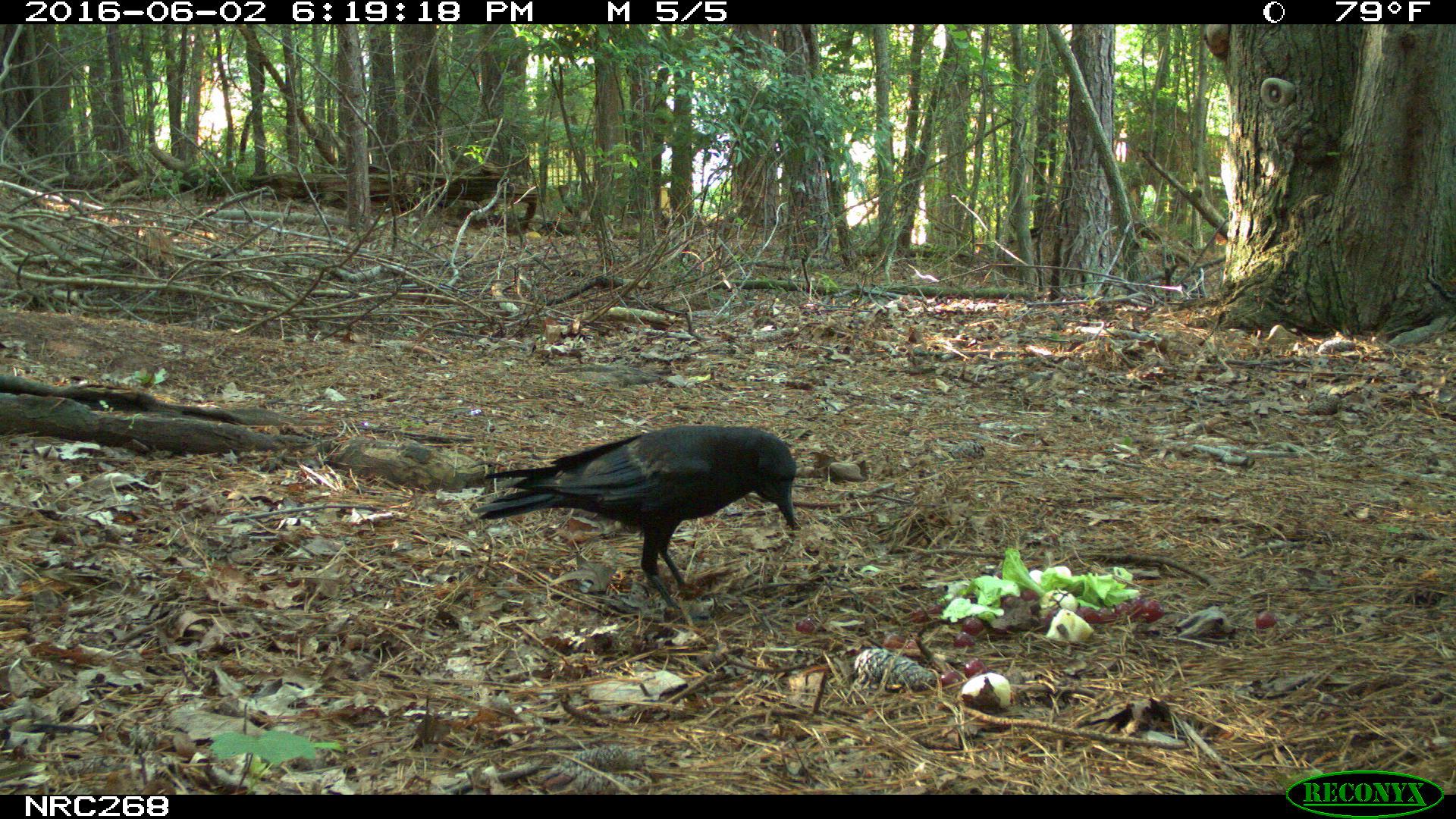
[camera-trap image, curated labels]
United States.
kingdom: Animalia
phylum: Chordata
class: Aves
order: Passeriformes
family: Corvidae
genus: Corvus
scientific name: Corvus brachyrhynchos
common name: american crow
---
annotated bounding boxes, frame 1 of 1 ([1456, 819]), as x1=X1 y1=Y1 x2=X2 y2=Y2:
American Crow: x1=461 y1=429 x2=819 y2=613